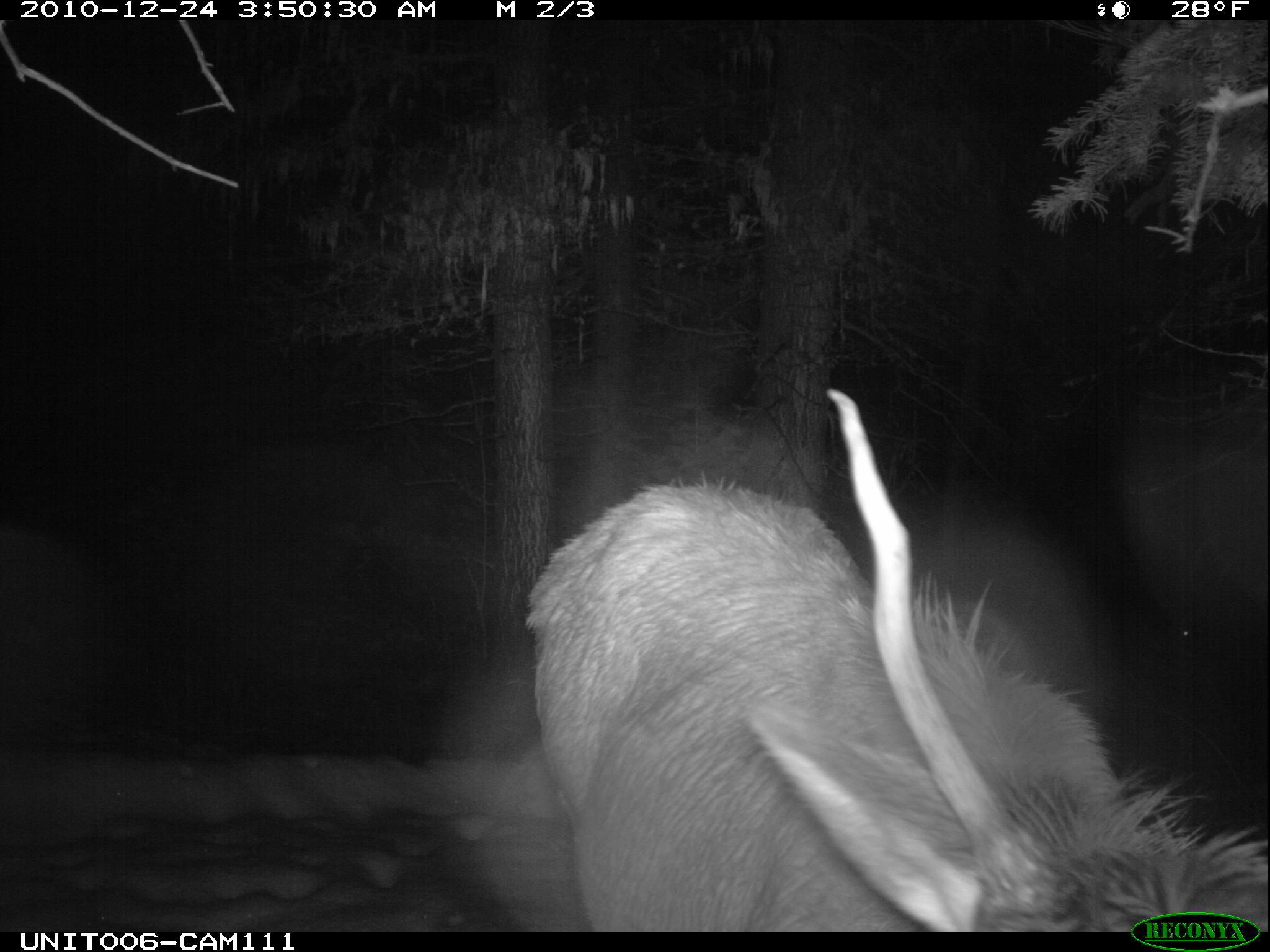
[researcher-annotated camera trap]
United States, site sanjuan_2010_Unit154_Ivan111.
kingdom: Animalia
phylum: Chordata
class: Mammalia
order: Artiodactyla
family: Cervidae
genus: Cervus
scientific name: Cervus elaphus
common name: red deer